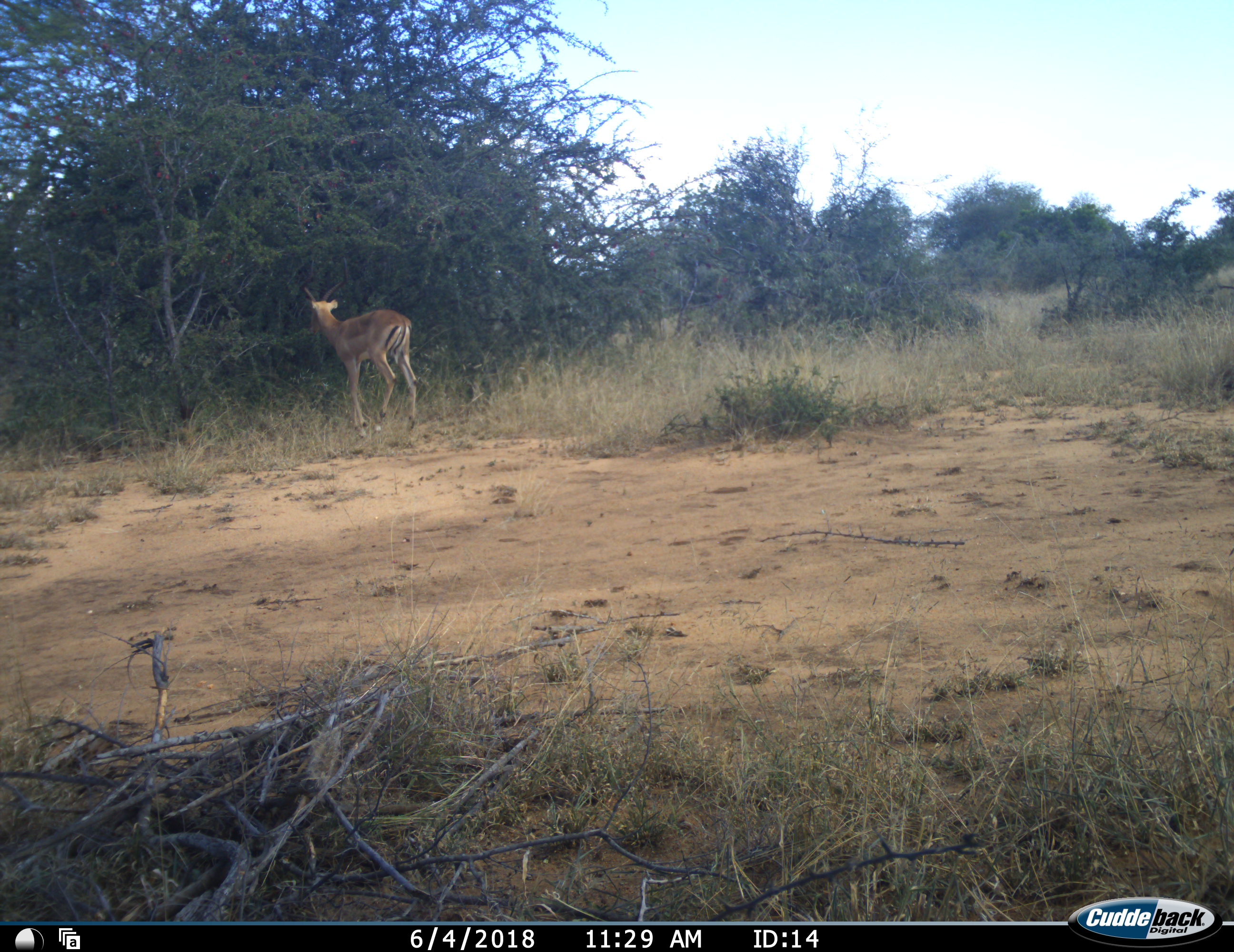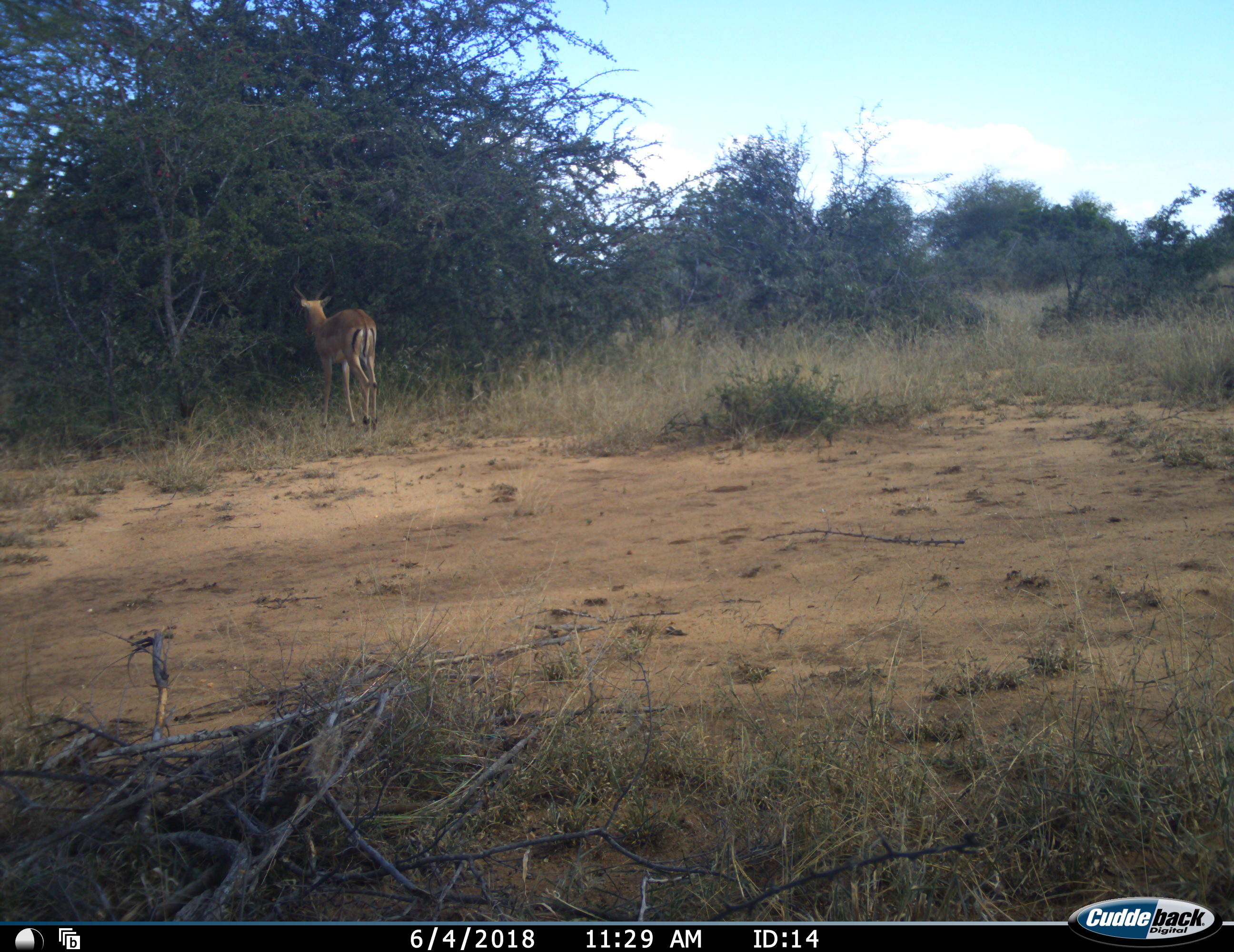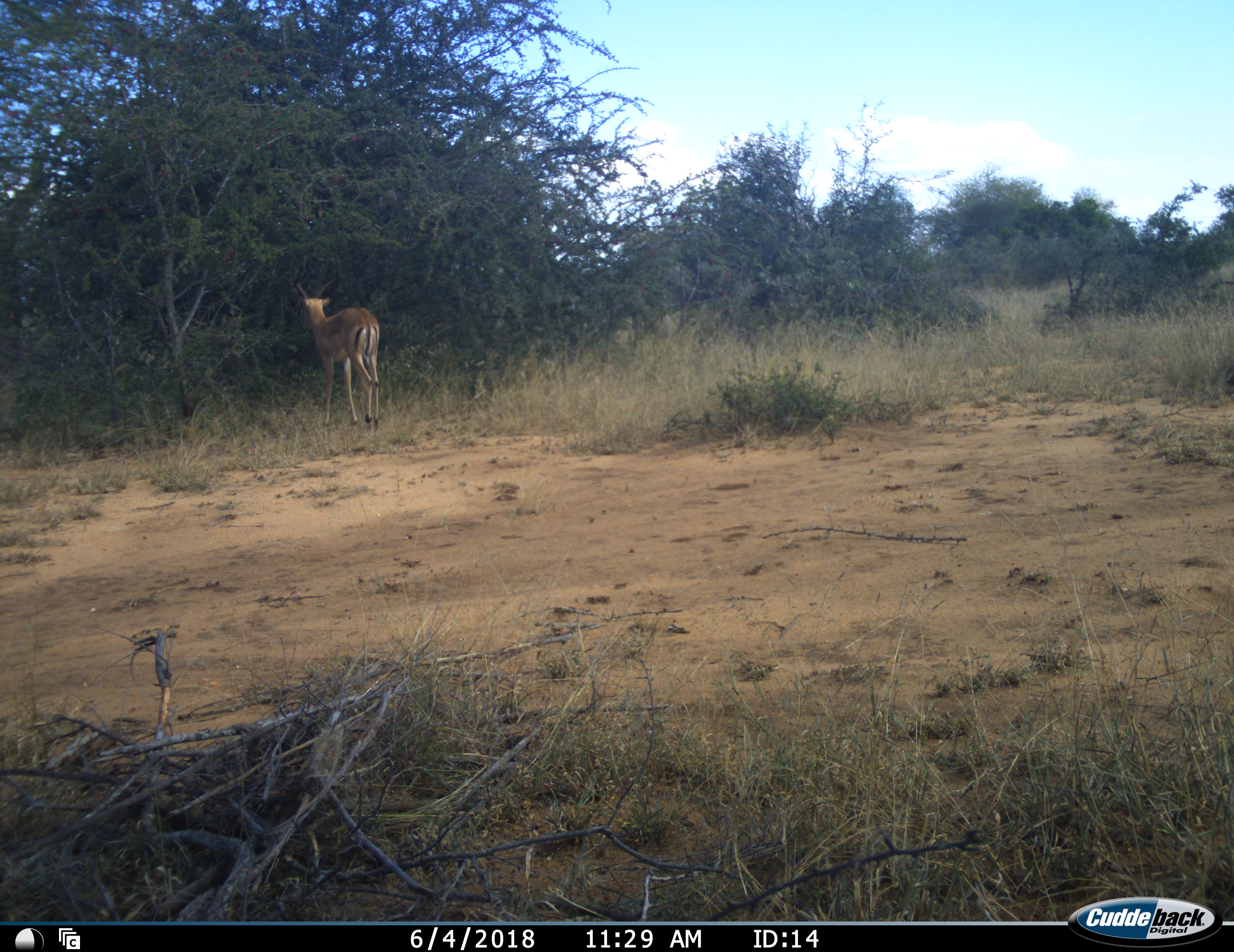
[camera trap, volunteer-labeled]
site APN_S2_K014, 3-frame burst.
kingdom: Animalia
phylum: Chordata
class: Mammalia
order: Artiodactyla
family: Bovidae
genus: Aepyceros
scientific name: Aepyceros melampus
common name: impala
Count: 1.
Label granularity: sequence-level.